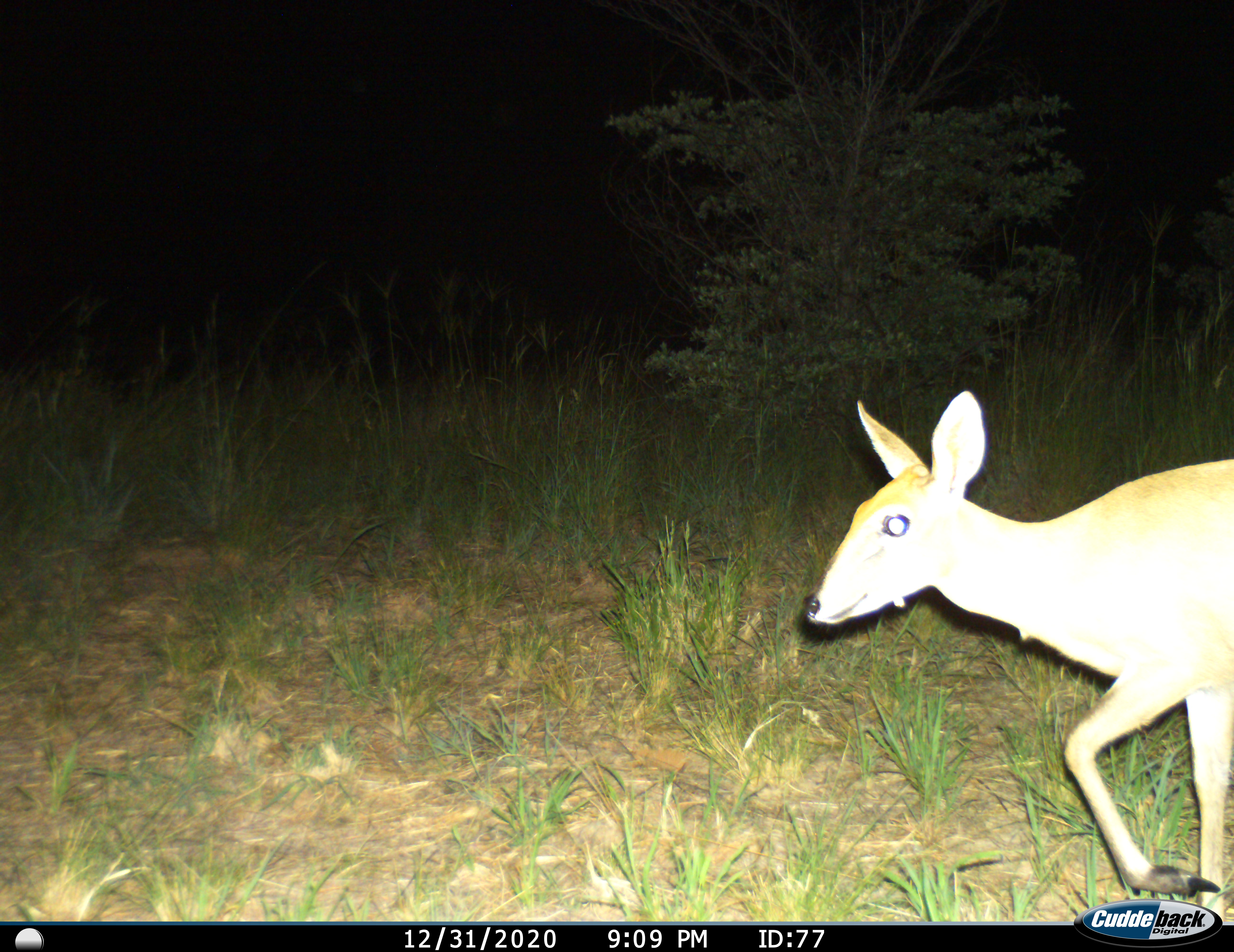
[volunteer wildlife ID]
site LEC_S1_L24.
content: unidentified animal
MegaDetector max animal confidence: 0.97